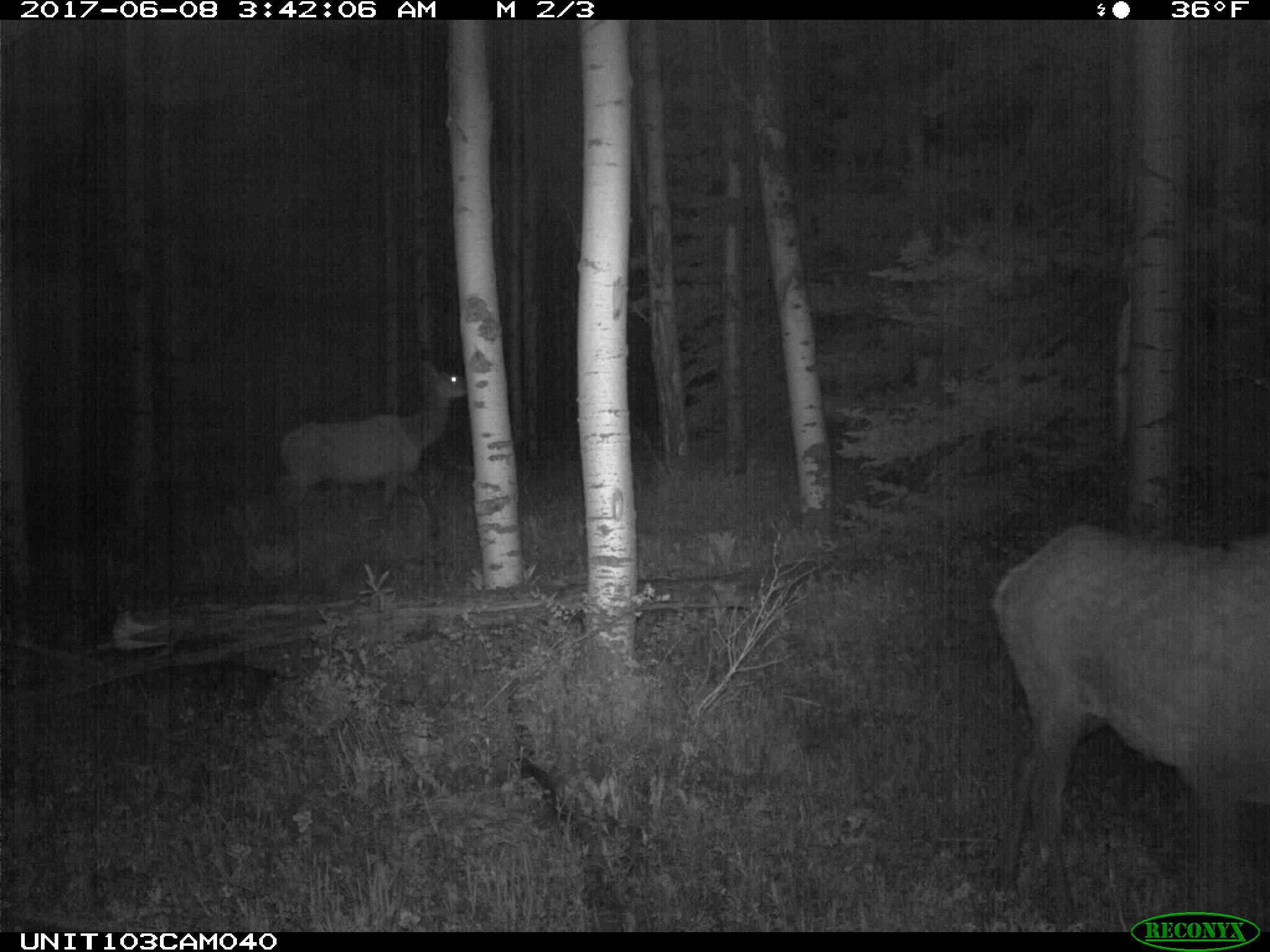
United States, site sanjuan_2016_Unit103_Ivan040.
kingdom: Animalia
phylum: Chordata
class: Mammalia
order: Artiodactyla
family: Cervidae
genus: Cervus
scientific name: Cervus elaphus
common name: red deer